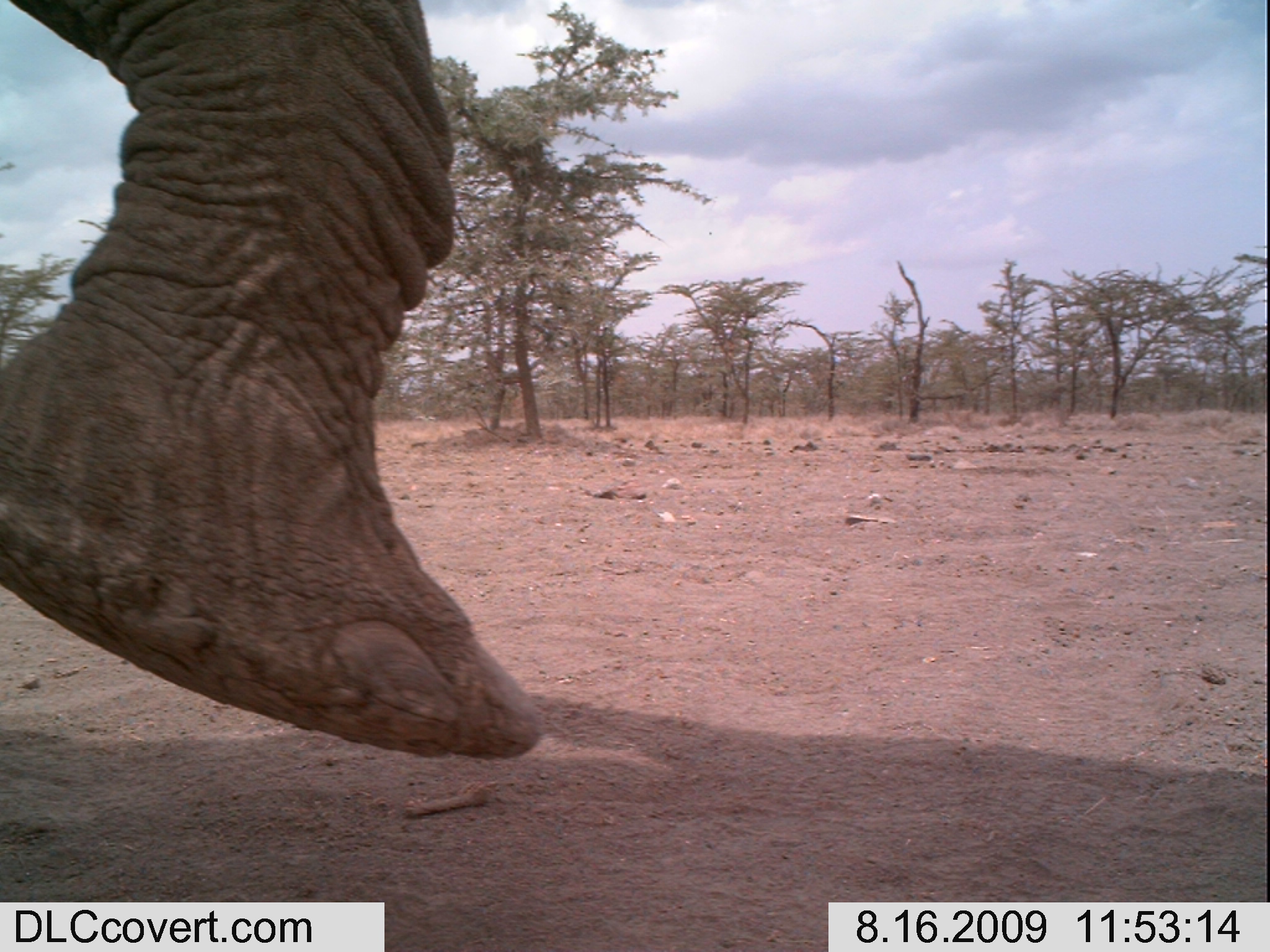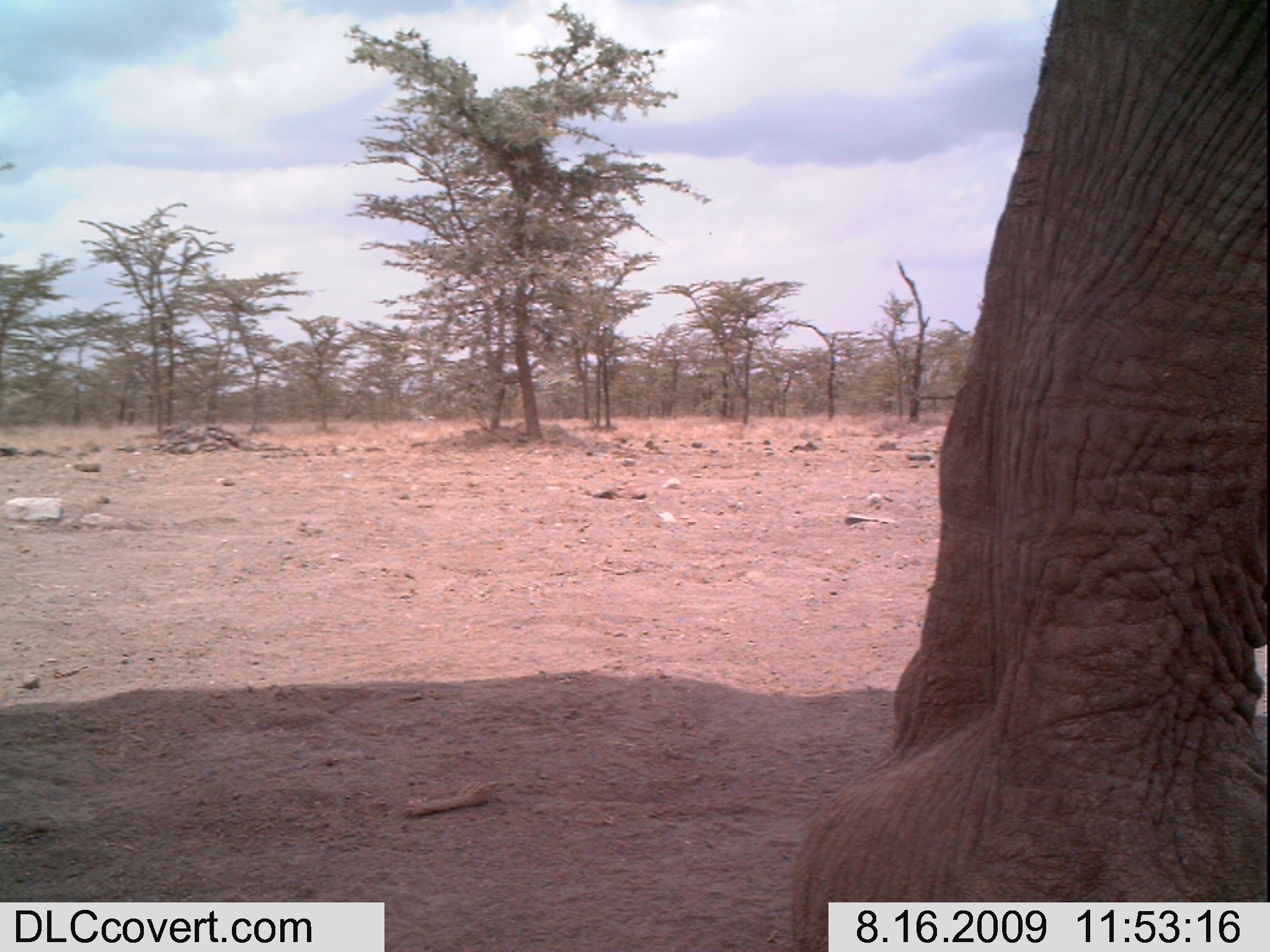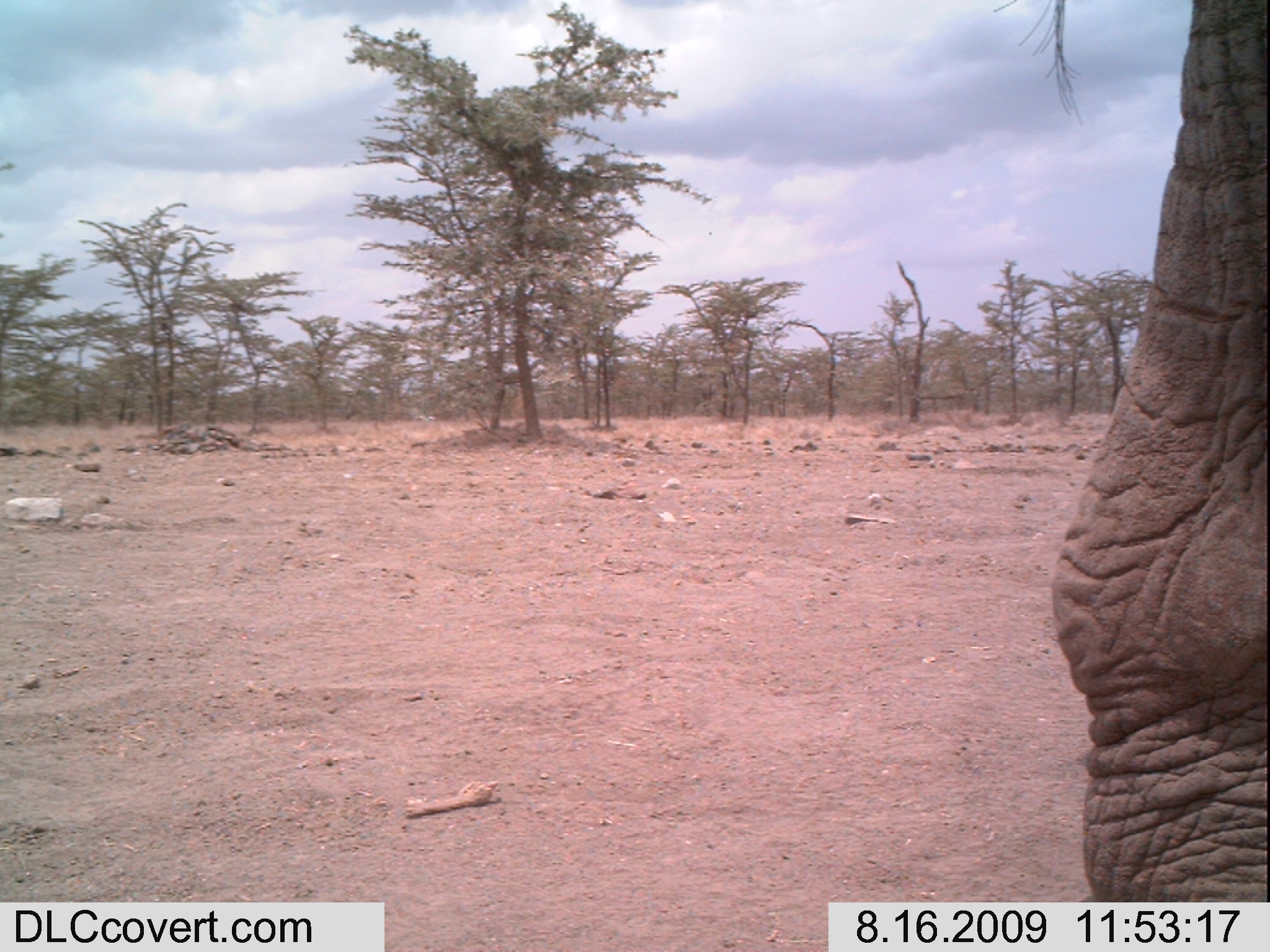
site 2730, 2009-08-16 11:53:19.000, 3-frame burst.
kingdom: Animalia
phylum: Chordata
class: Mammalia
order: Proboscidea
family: Elephantidae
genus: Loxodonta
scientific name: Loxodonta africana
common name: african bush elephant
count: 1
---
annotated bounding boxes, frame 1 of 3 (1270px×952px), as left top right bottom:
loxodonta africana: 0 0 544 760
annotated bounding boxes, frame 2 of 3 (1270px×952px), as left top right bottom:
loxodonta africana: 788 0 1270 951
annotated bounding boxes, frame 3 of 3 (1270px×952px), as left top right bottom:
loxodonta africana: 989 0 1270 902